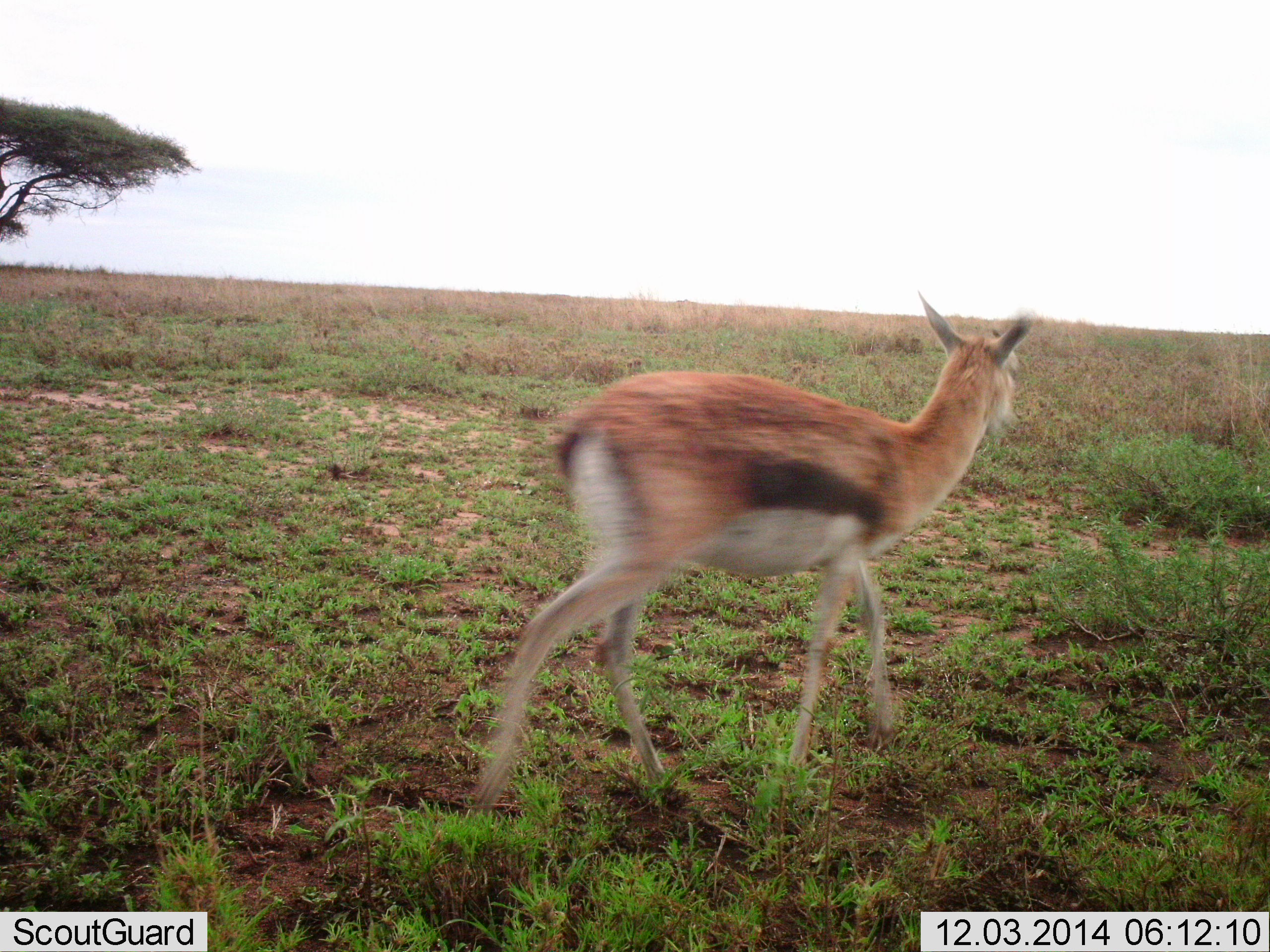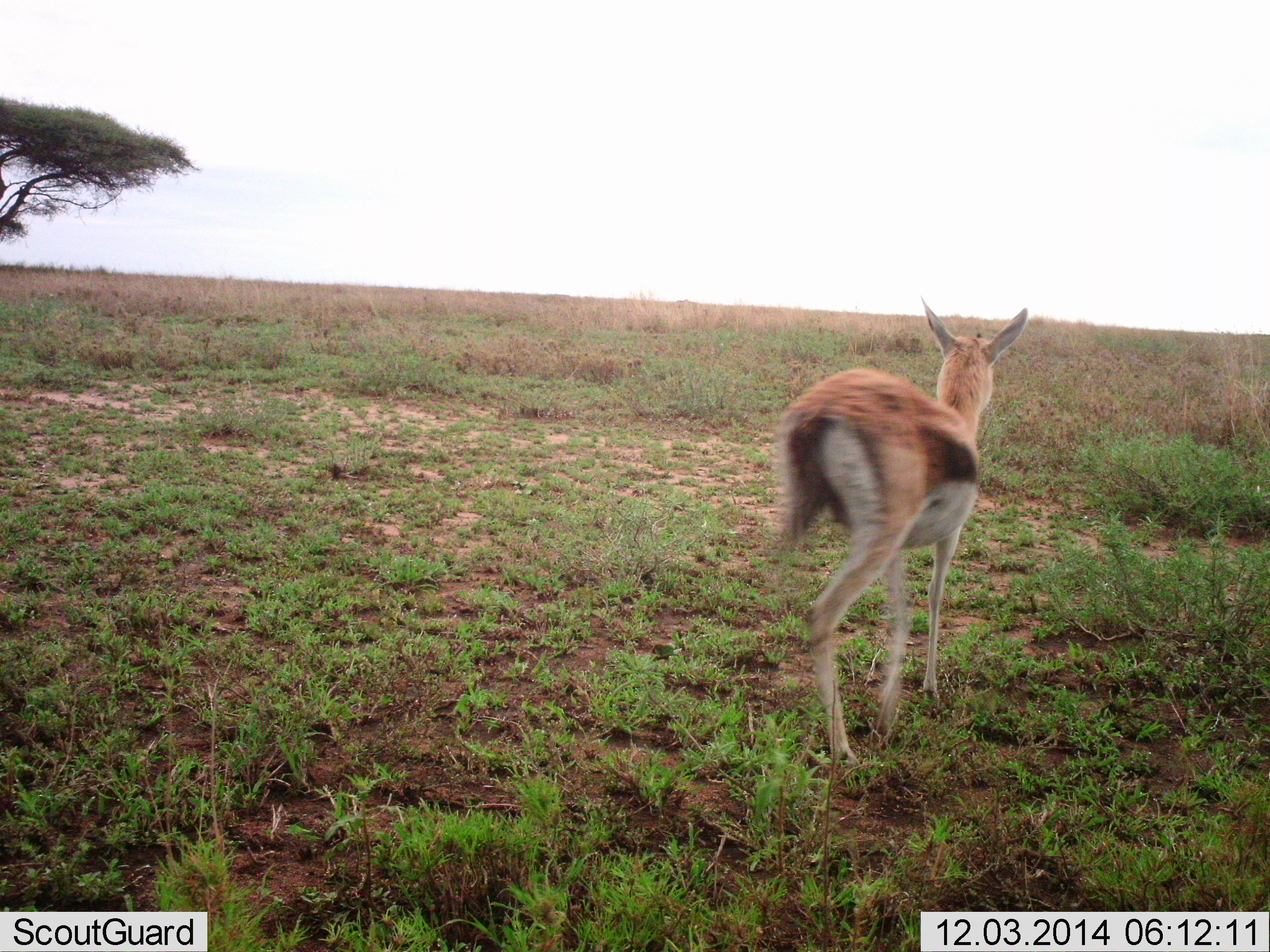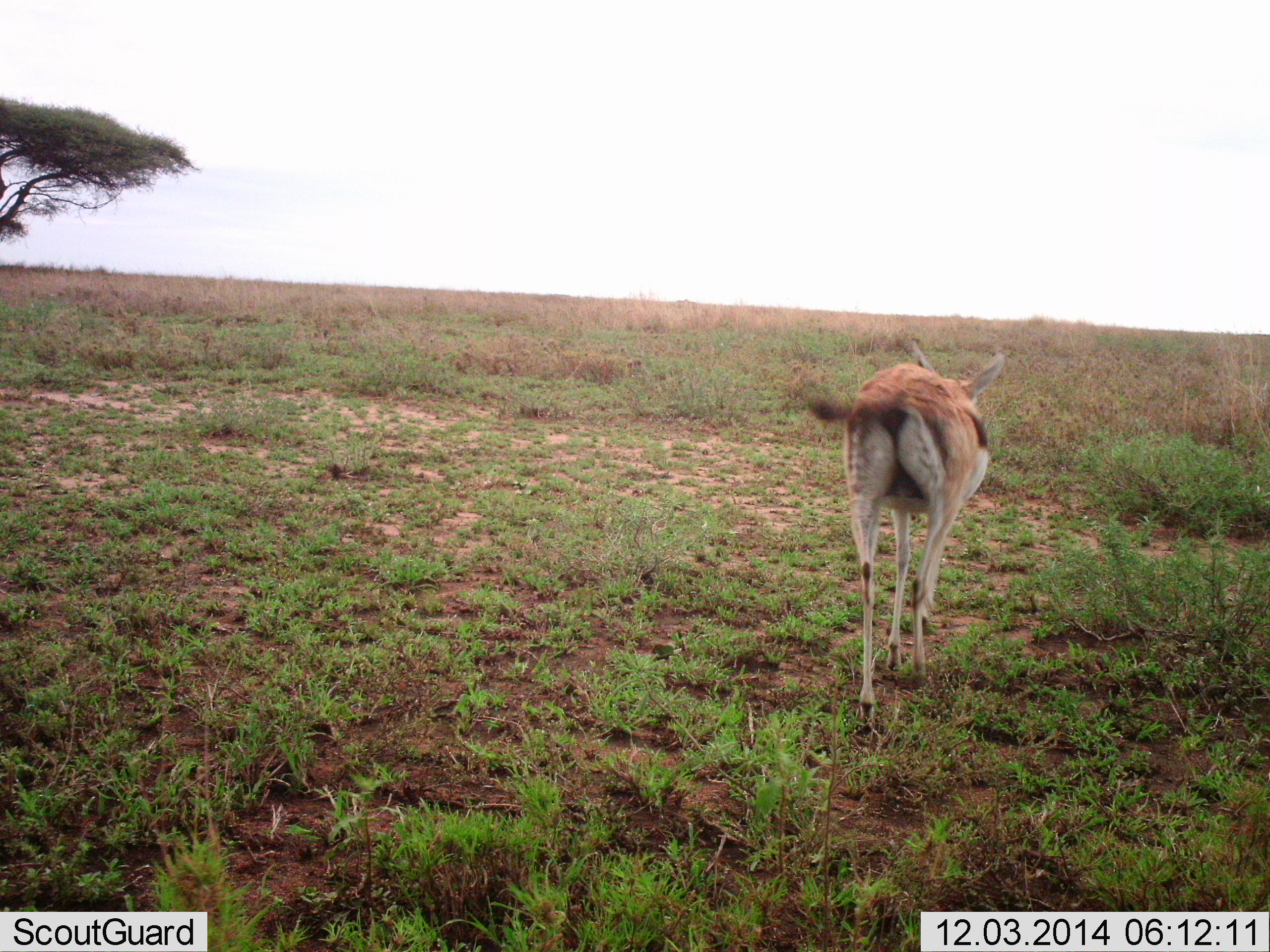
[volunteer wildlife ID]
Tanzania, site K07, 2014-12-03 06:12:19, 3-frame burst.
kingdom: Animalia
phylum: Chordata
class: Mammalia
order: Artiodactyla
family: Bovidae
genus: Eudorcas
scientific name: Eudorcas thomsonii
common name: thomson's gazelle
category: gazellethomsons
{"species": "gazellethomsons (thomson's gazelle) (Eudorcas thomsonii)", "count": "1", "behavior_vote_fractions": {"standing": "20%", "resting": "0%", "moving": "80%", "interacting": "0%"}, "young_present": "0%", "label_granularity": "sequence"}